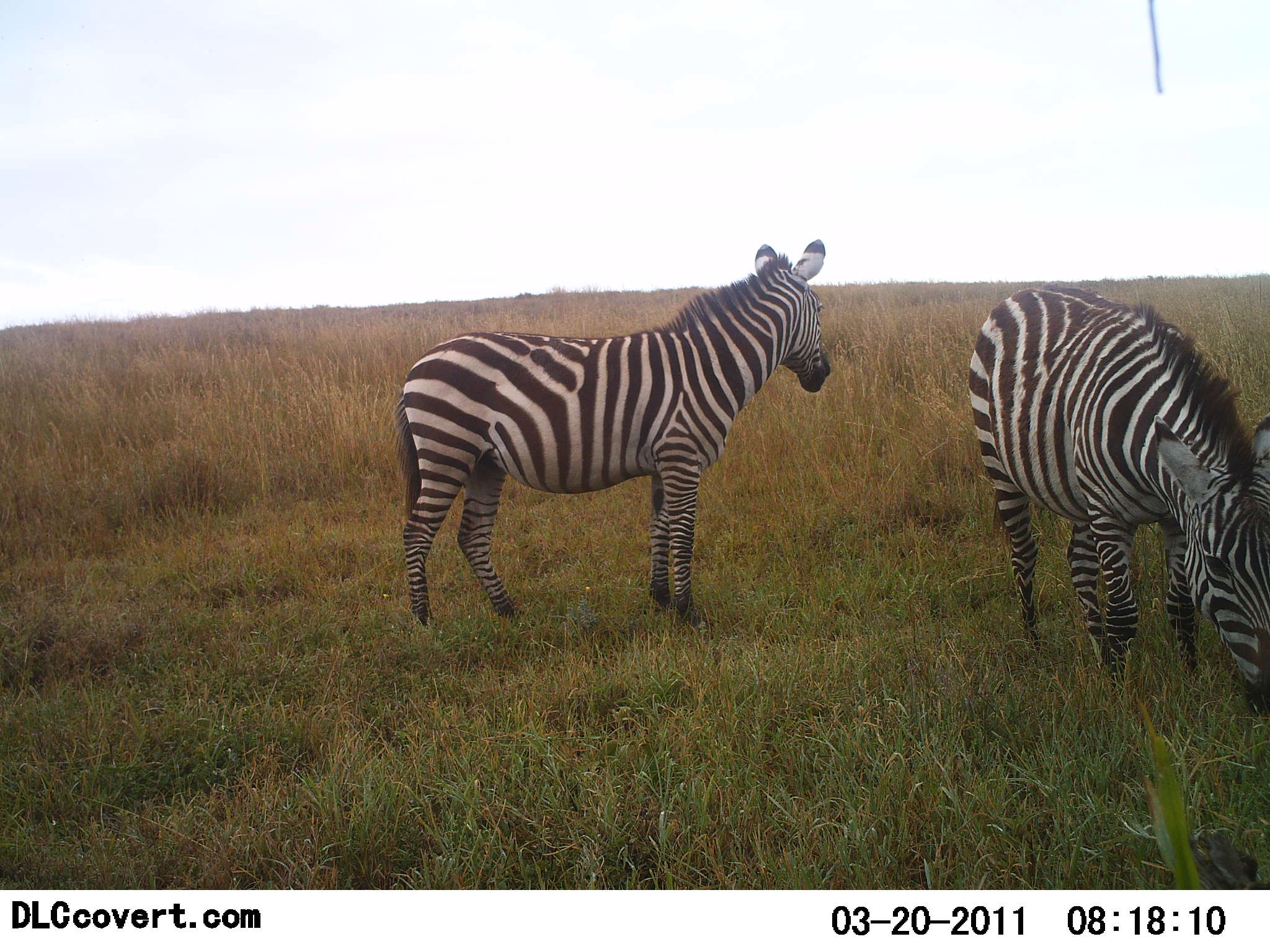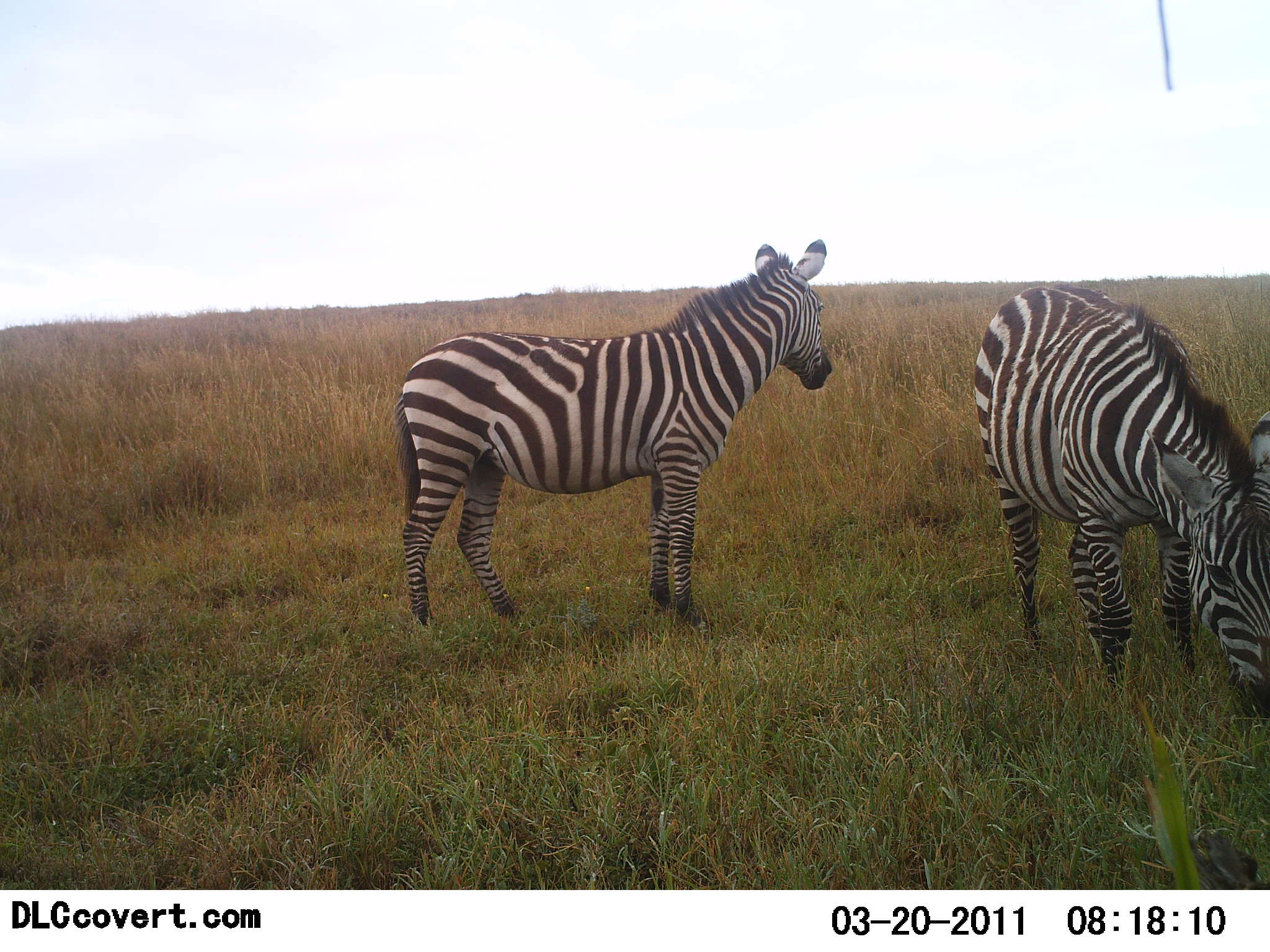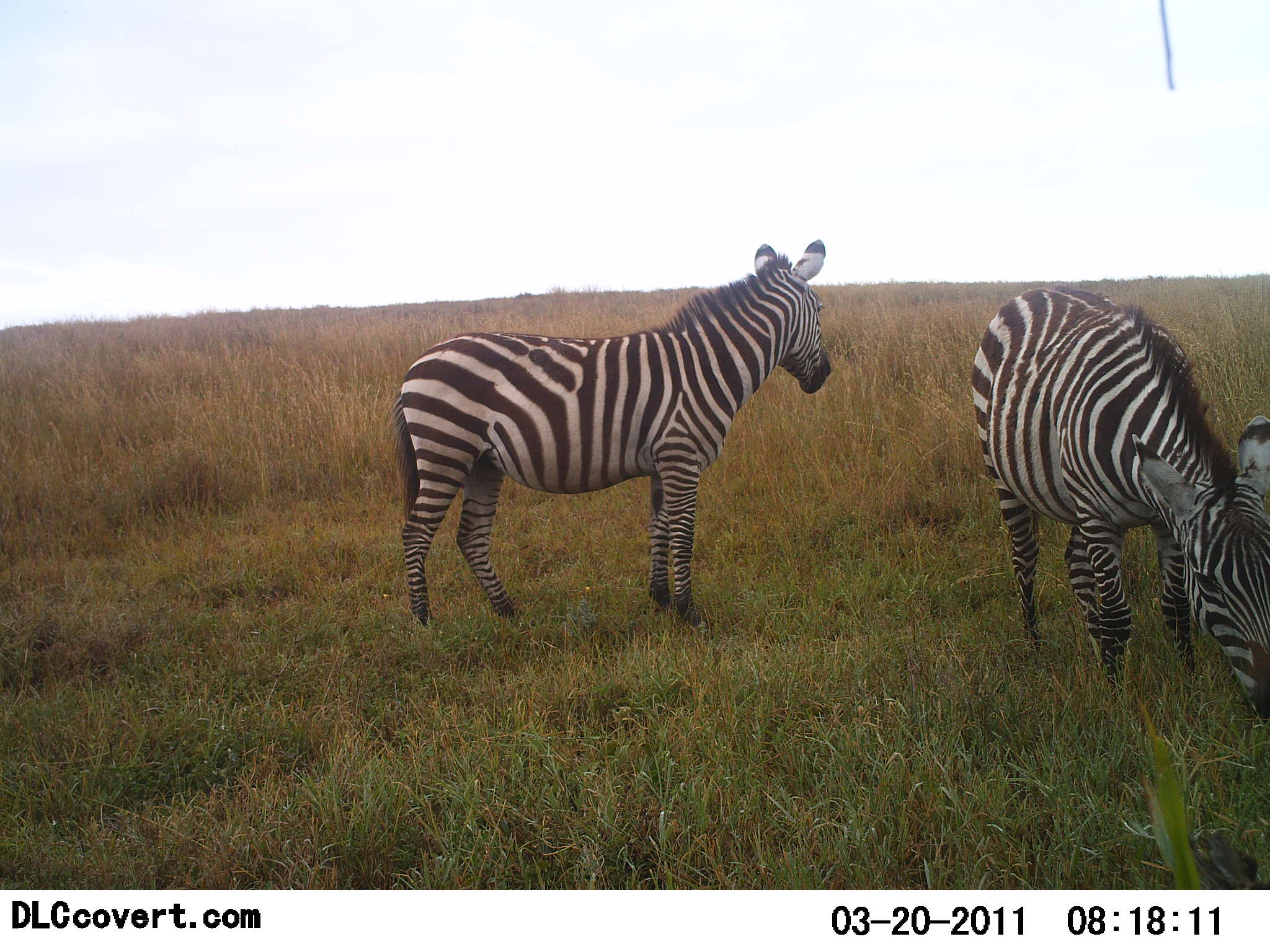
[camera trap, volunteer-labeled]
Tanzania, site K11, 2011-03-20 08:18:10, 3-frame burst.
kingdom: Animalia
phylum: Chordata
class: Mammalia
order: Perissodactyla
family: Equidae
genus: Equus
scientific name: Equus quagga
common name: plains zebra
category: zebra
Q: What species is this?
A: Zebra (plains zebra) (Equus quagga).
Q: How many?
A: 2.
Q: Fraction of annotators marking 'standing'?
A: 100%.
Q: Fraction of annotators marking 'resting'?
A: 0%.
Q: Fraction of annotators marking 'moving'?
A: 0%.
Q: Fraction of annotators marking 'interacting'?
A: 0%.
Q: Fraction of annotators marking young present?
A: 0%.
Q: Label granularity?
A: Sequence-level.